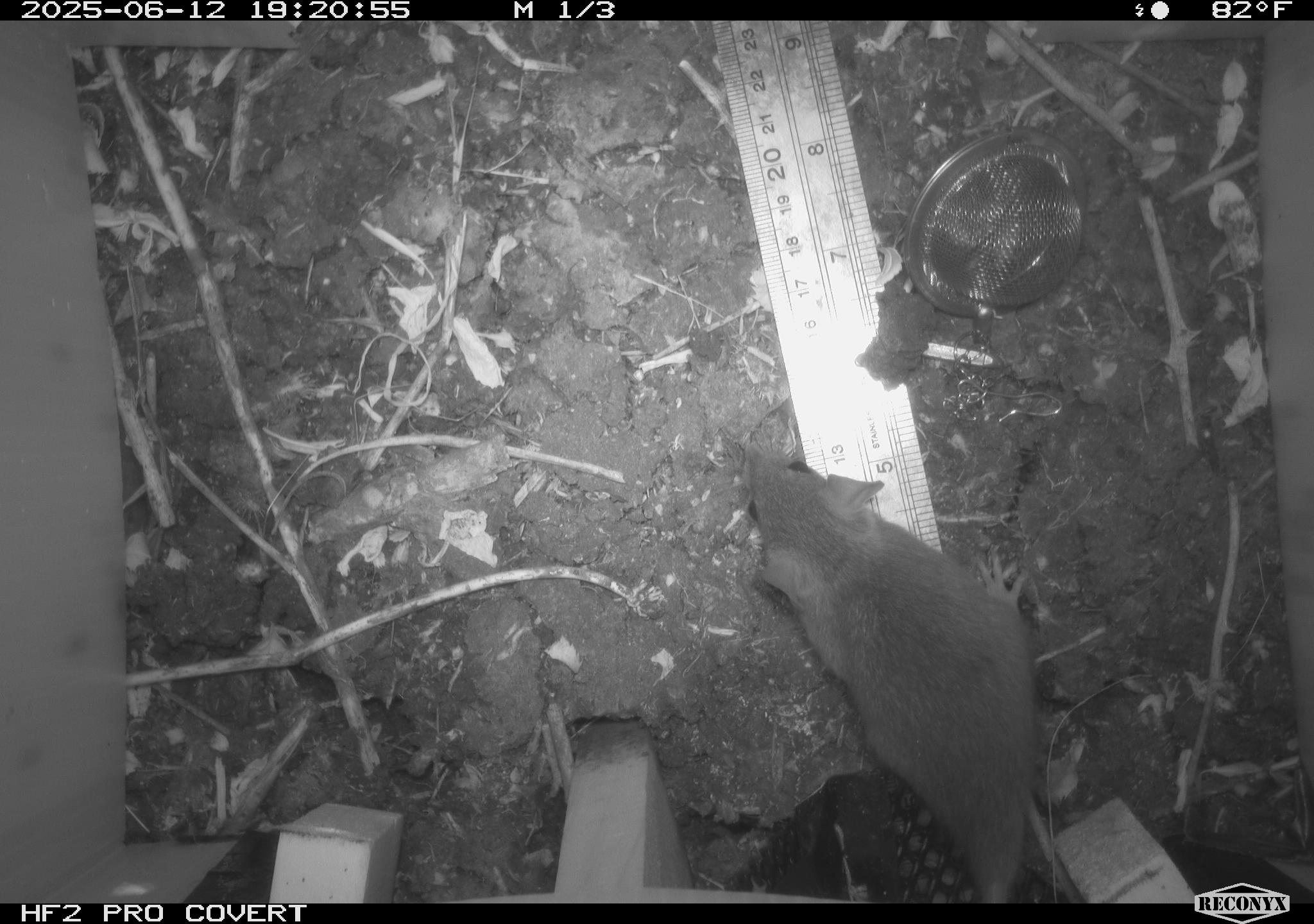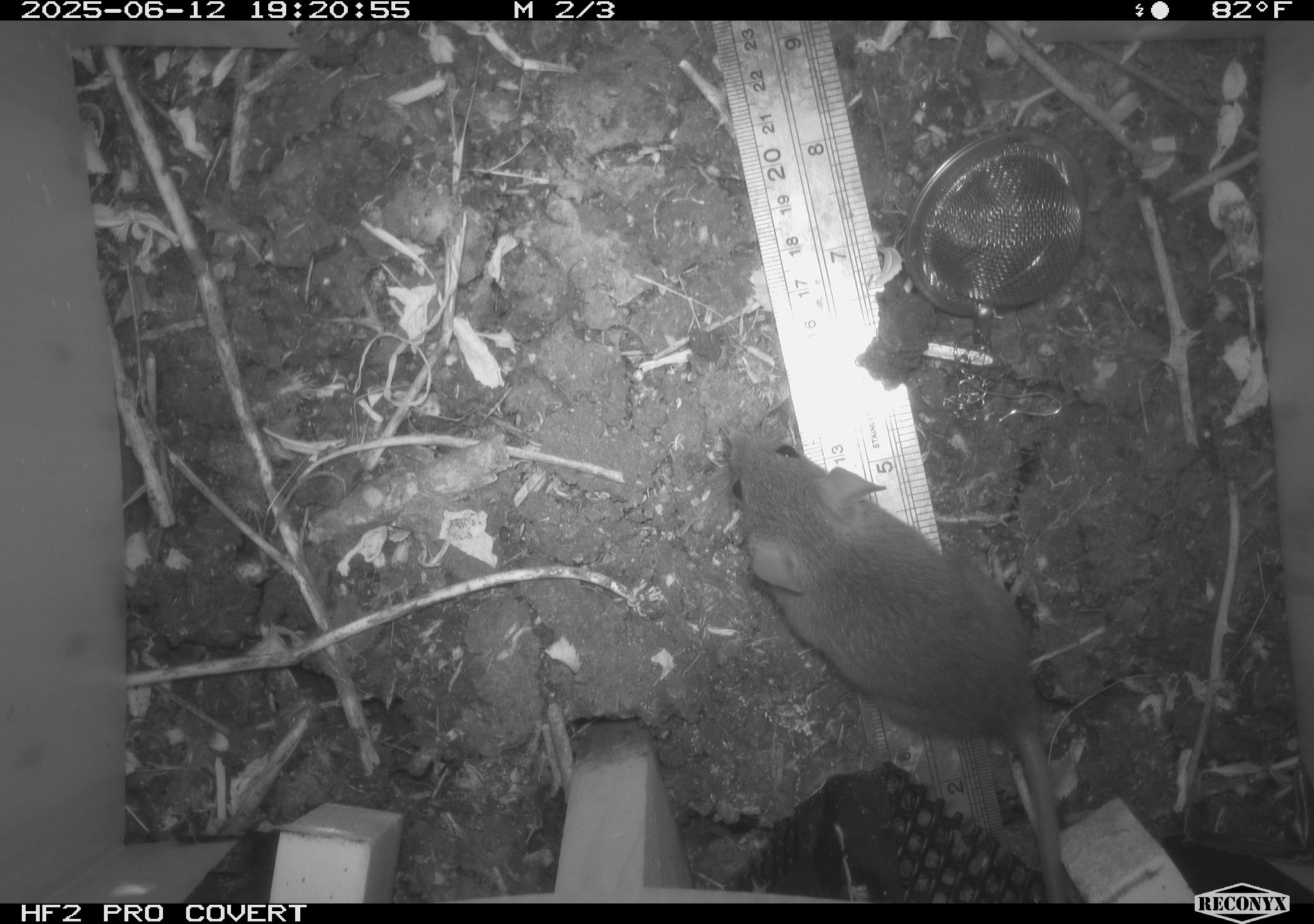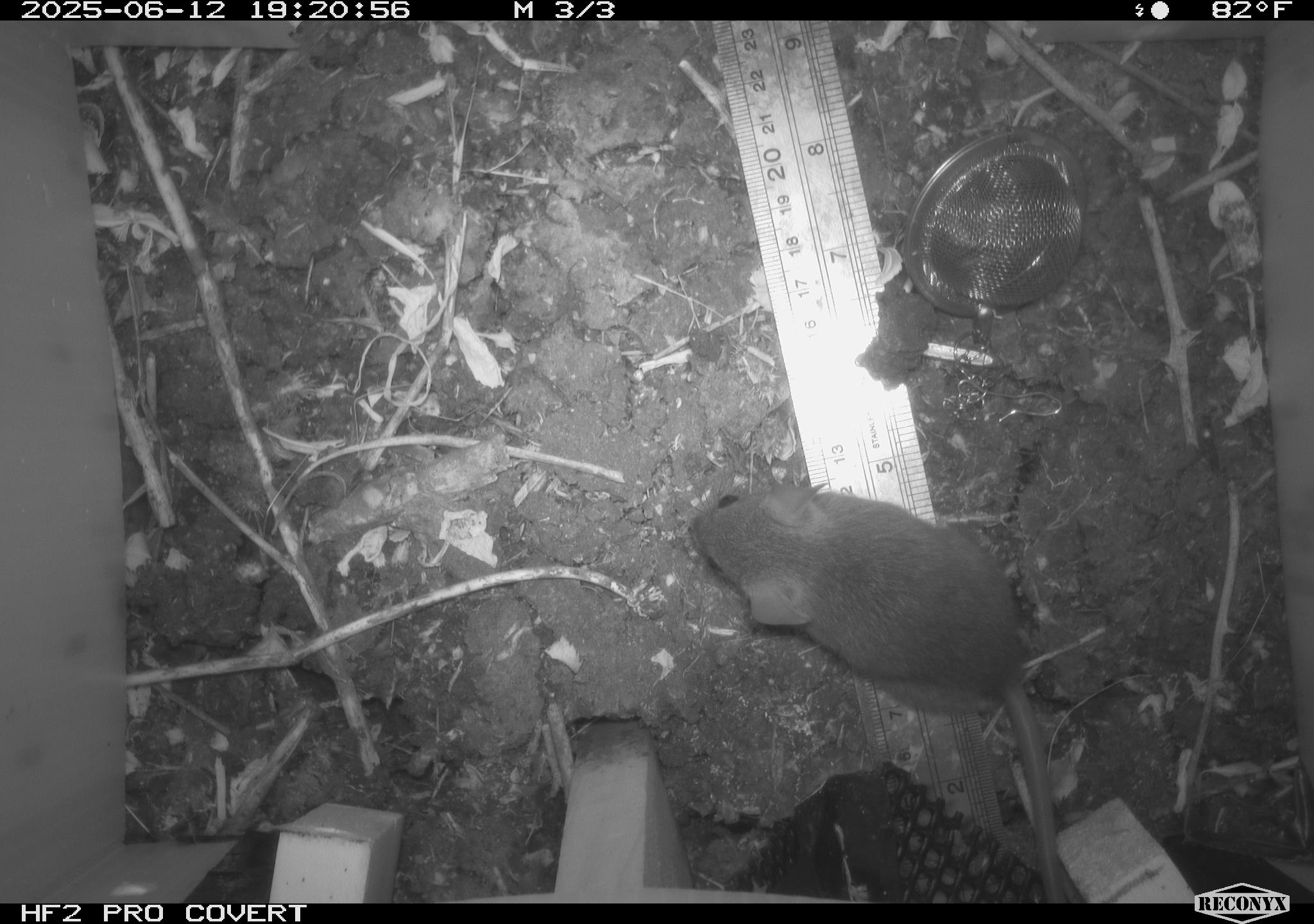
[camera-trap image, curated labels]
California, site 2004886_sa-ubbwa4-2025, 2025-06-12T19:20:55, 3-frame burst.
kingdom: Animalia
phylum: Chordata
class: Mammalia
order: Rodentia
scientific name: Rodentia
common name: rodent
Rodent (Rodentia).